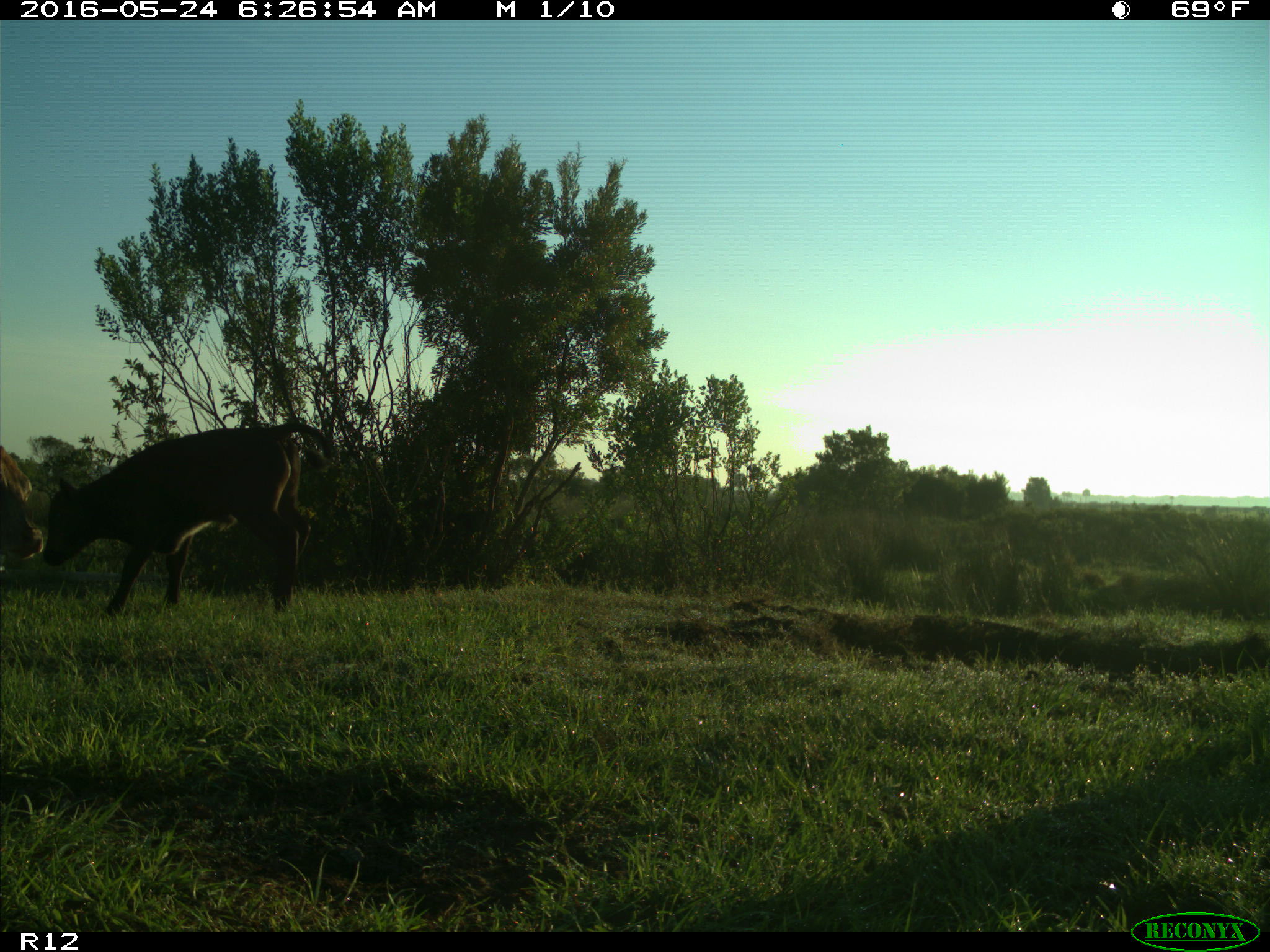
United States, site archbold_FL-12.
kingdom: Animalia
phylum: Chordata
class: Mammalia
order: Artiodactyla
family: Bovidae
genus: Bos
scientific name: Bos taurus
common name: domestic cow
Bos taurus (domestic cow).